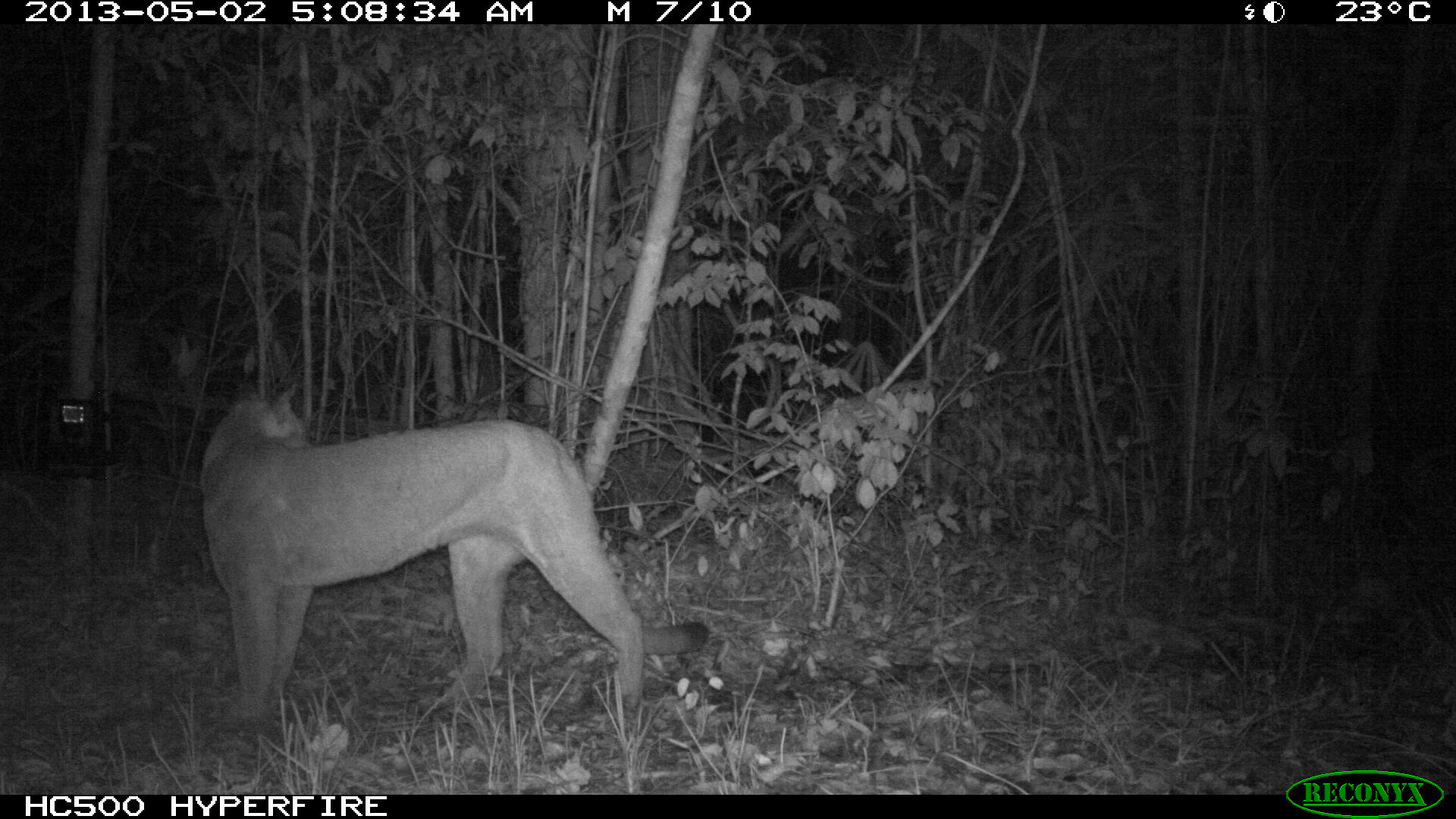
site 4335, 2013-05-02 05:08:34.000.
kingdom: Animalia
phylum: Chordata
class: Mammalia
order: Carnivora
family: Felidae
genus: Puma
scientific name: Puma concolor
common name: mountain lion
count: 1